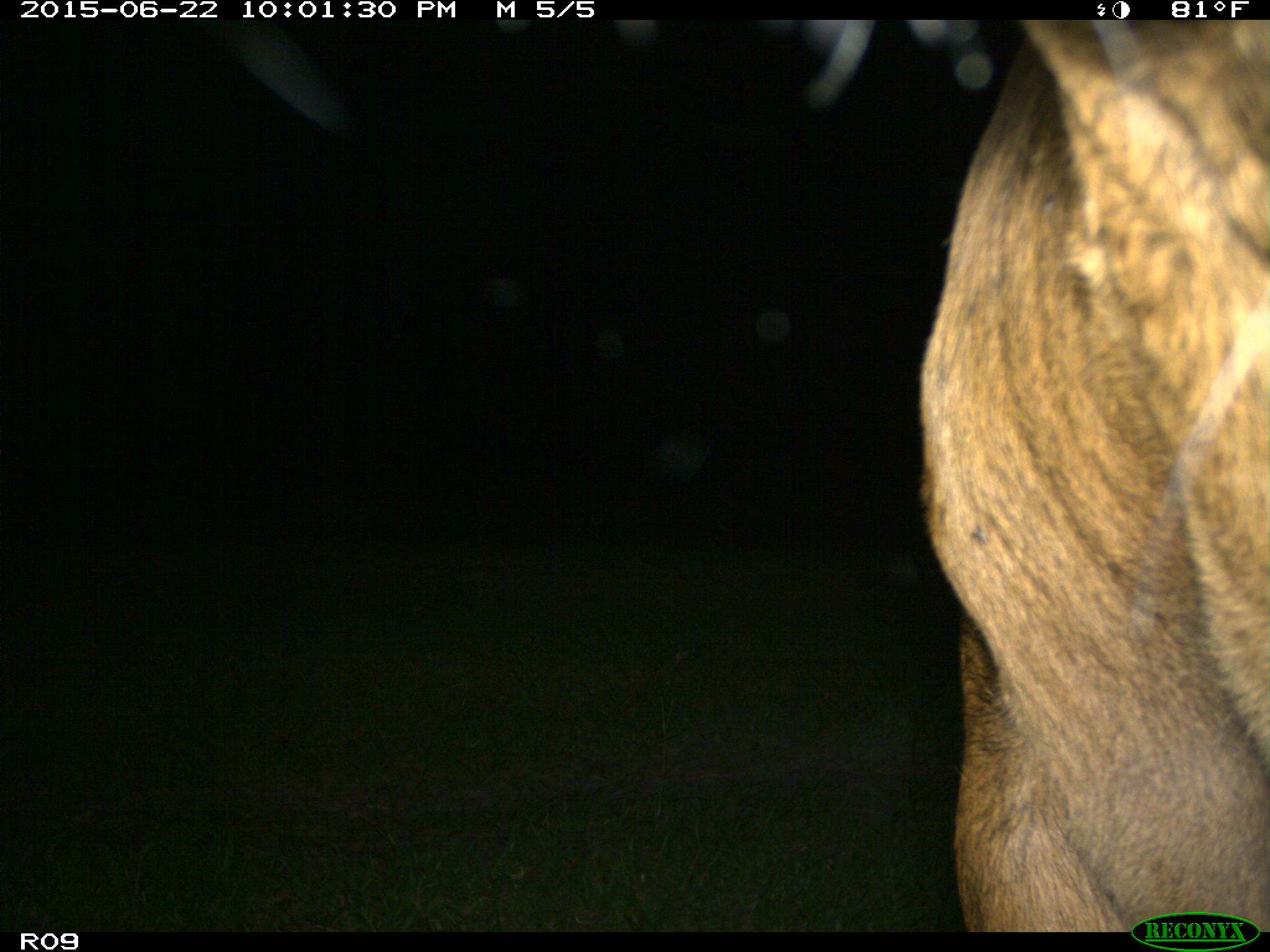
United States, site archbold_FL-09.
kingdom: Animalia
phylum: Chordata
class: Mammalia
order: Artiodactyla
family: Bovidae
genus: Bos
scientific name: Bos taurus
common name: domestic cow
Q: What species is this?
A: Bos taurus (domestic cow).